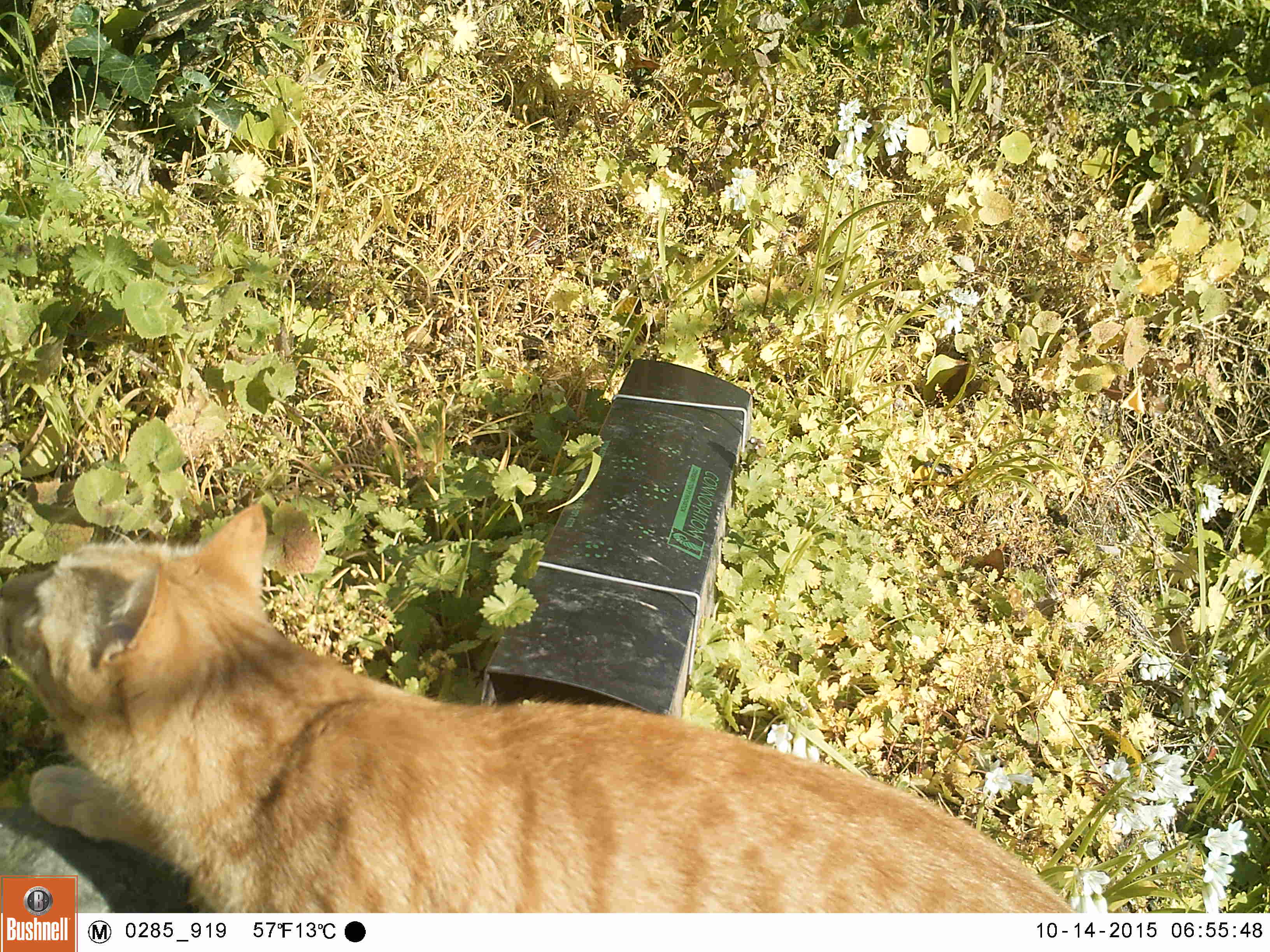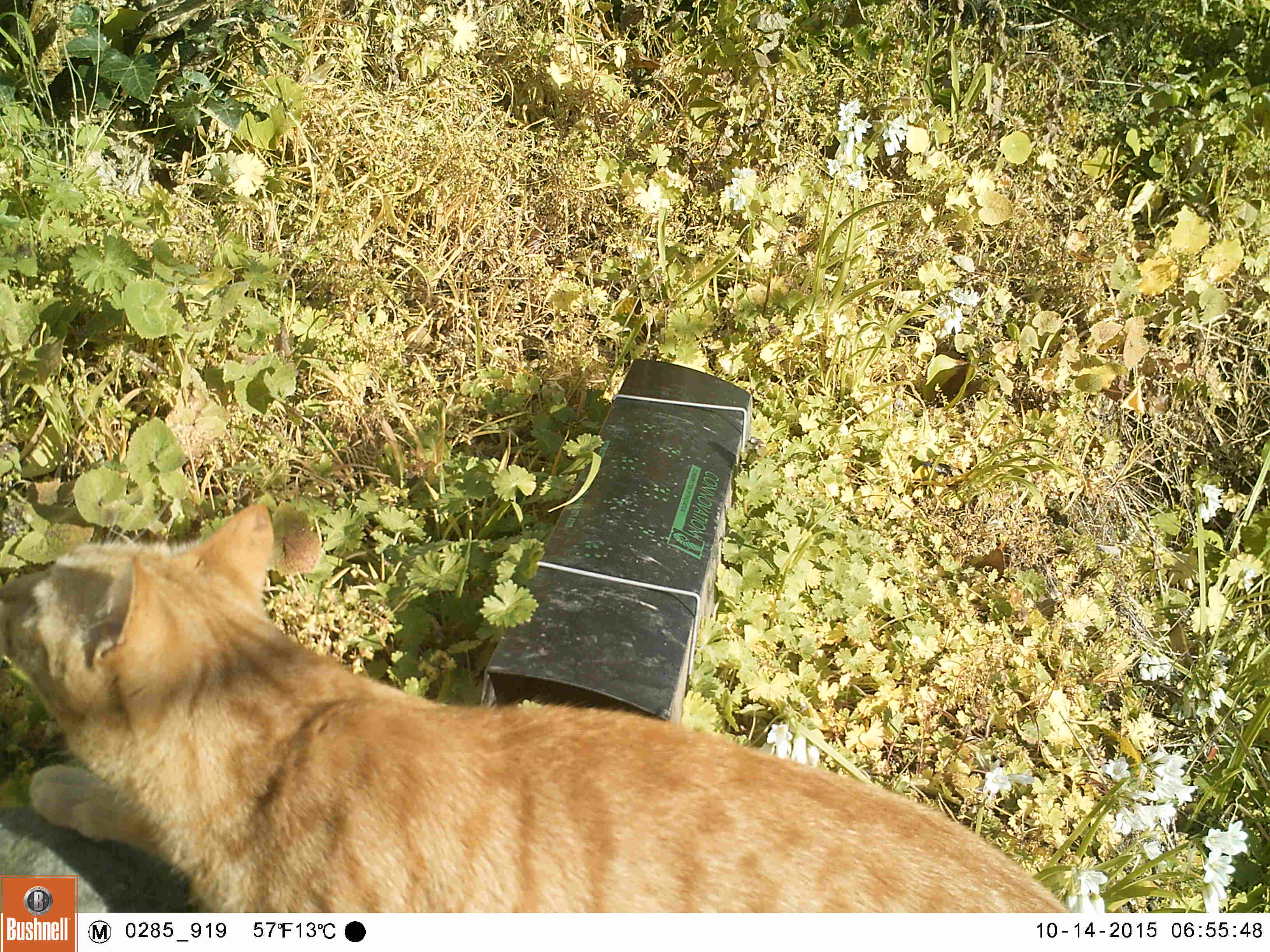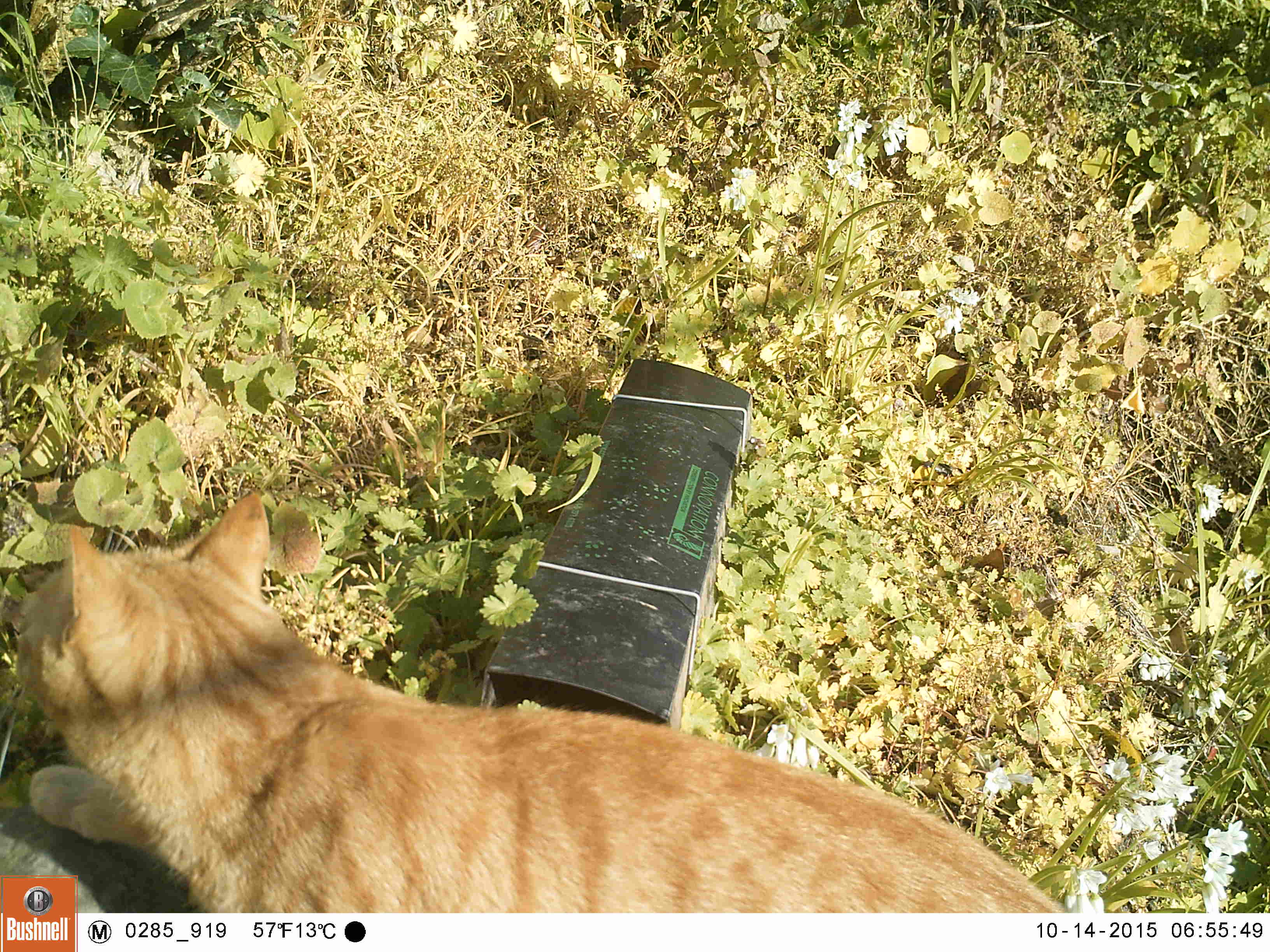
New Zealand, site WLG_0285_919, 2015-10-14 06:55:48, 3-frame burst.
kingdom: Animalia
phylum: Chordata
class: Mammalia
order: Carnivora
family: Felidae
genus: Felis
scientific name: Felis catus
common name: domestic cat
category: cat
Cat (domestic cat) (Felis catus).